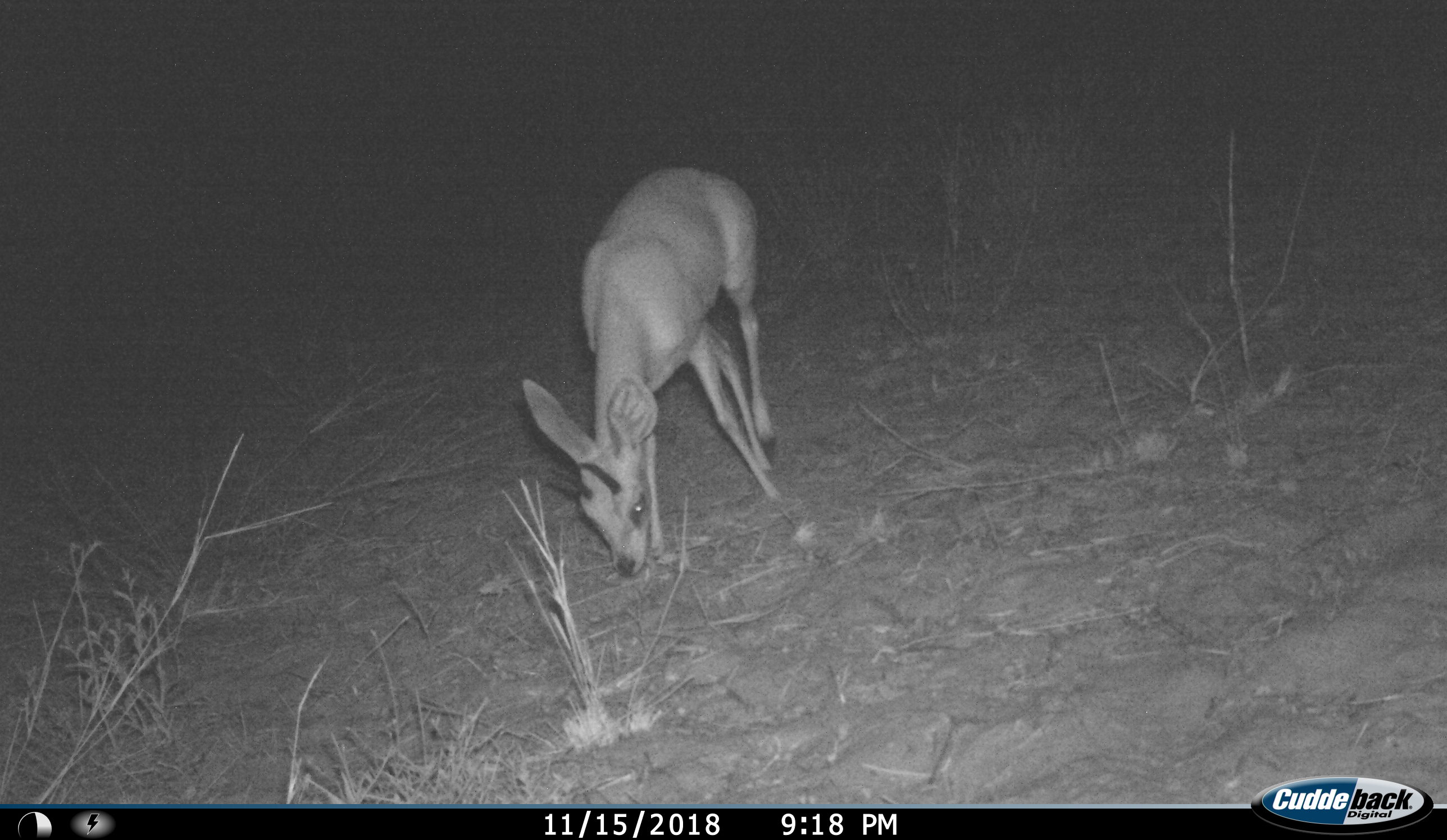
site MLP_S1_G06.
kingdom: Animalia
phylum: Chordata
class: Mammalia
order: Artiodactyla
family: Bovidae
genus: Raphicerus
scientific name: Raphicerus campestris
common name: steenbok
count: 1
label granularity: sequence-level